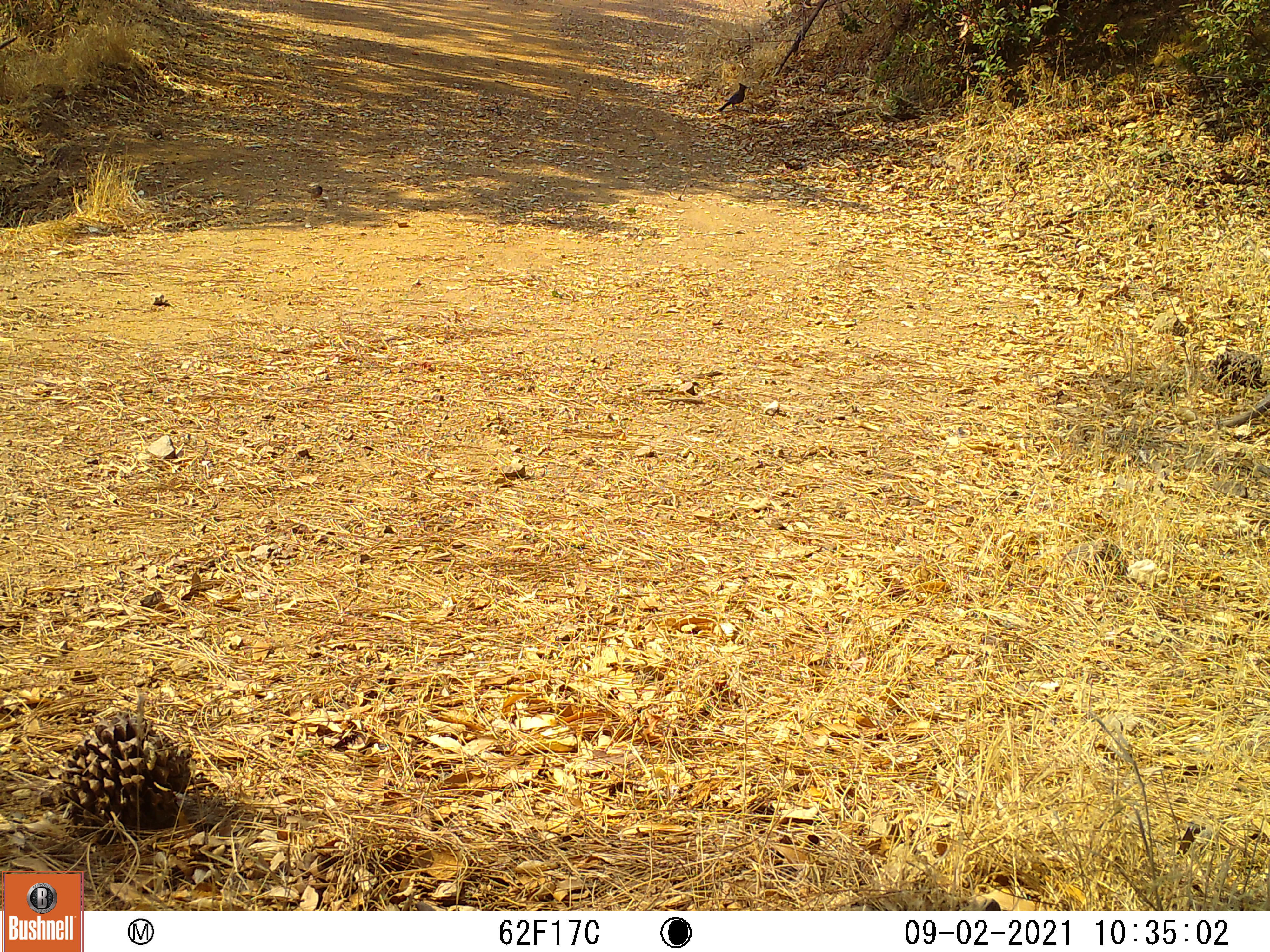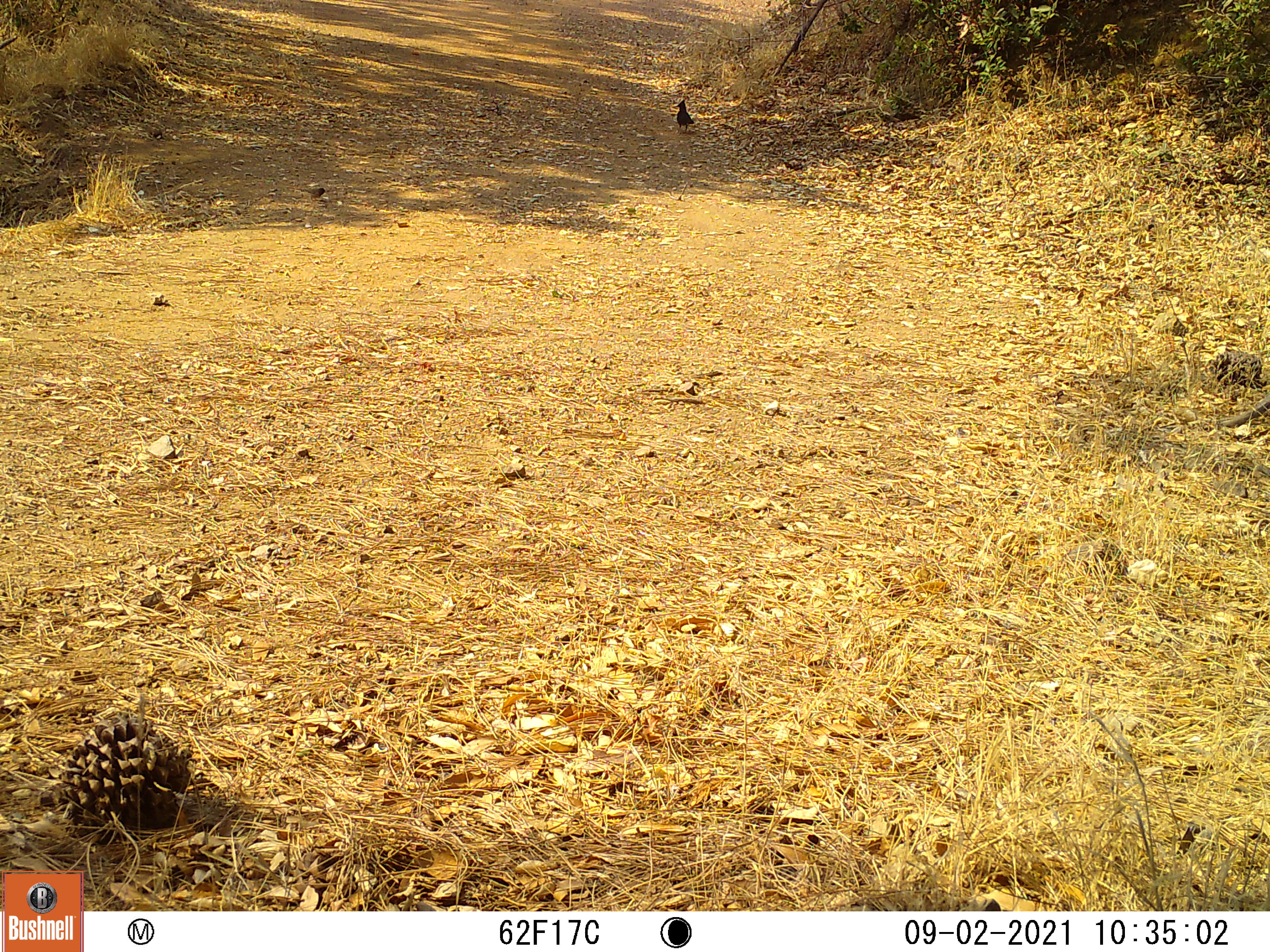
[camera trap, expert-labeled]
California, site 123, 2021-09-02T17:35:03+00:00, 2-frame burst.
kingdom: Animalia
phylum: Chordata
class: Aves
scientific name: Aves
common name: bird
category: unknown bird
Unknown bird (bird) (Aves).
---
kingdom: Animalia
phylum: Chordata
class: Aves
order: Passeriformes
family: Corvidae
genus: Cyanocitta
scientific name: Cyanocitta stelleri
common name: steller's jay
Steller's jay (Cyanocitta stelleri).